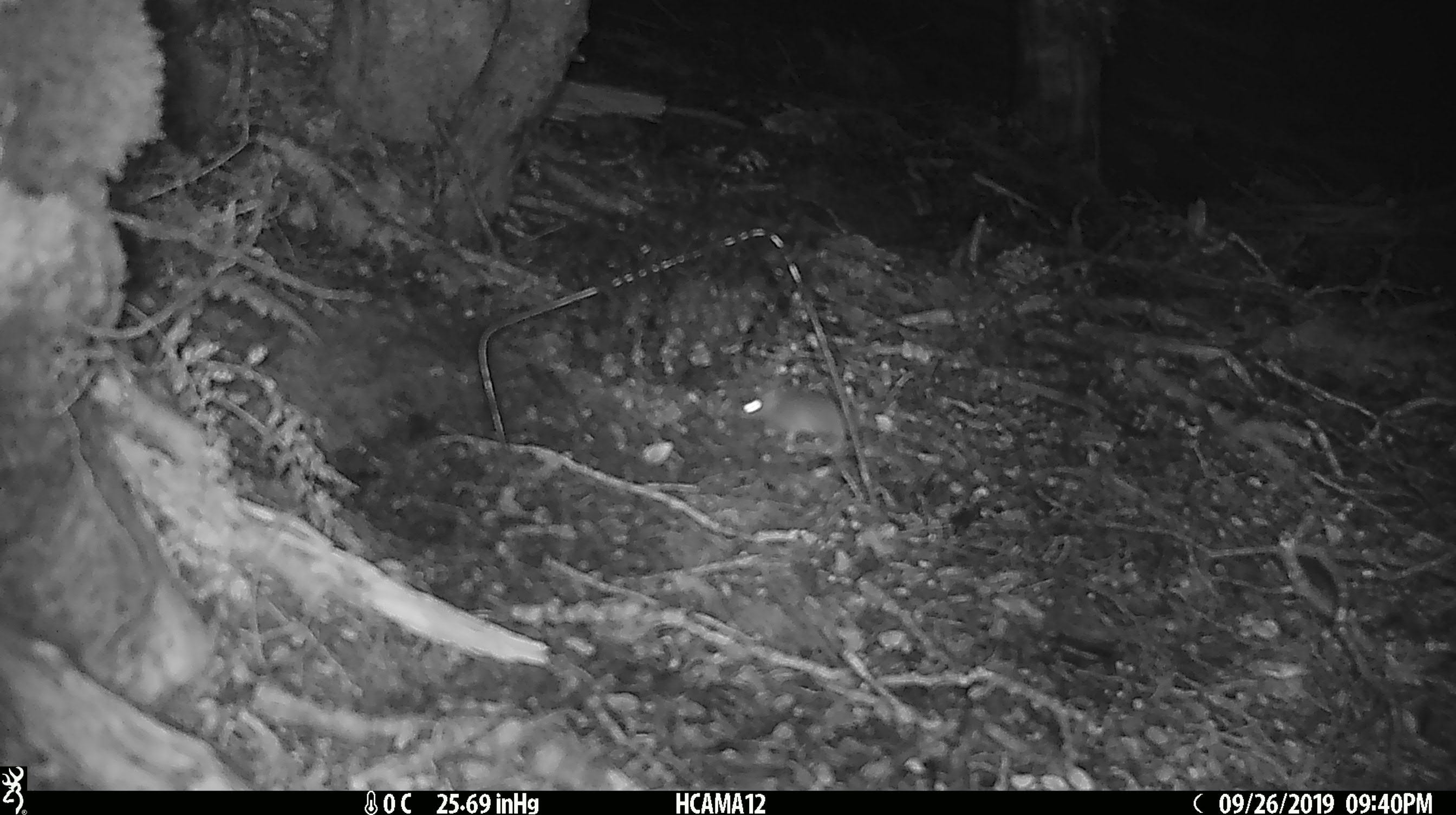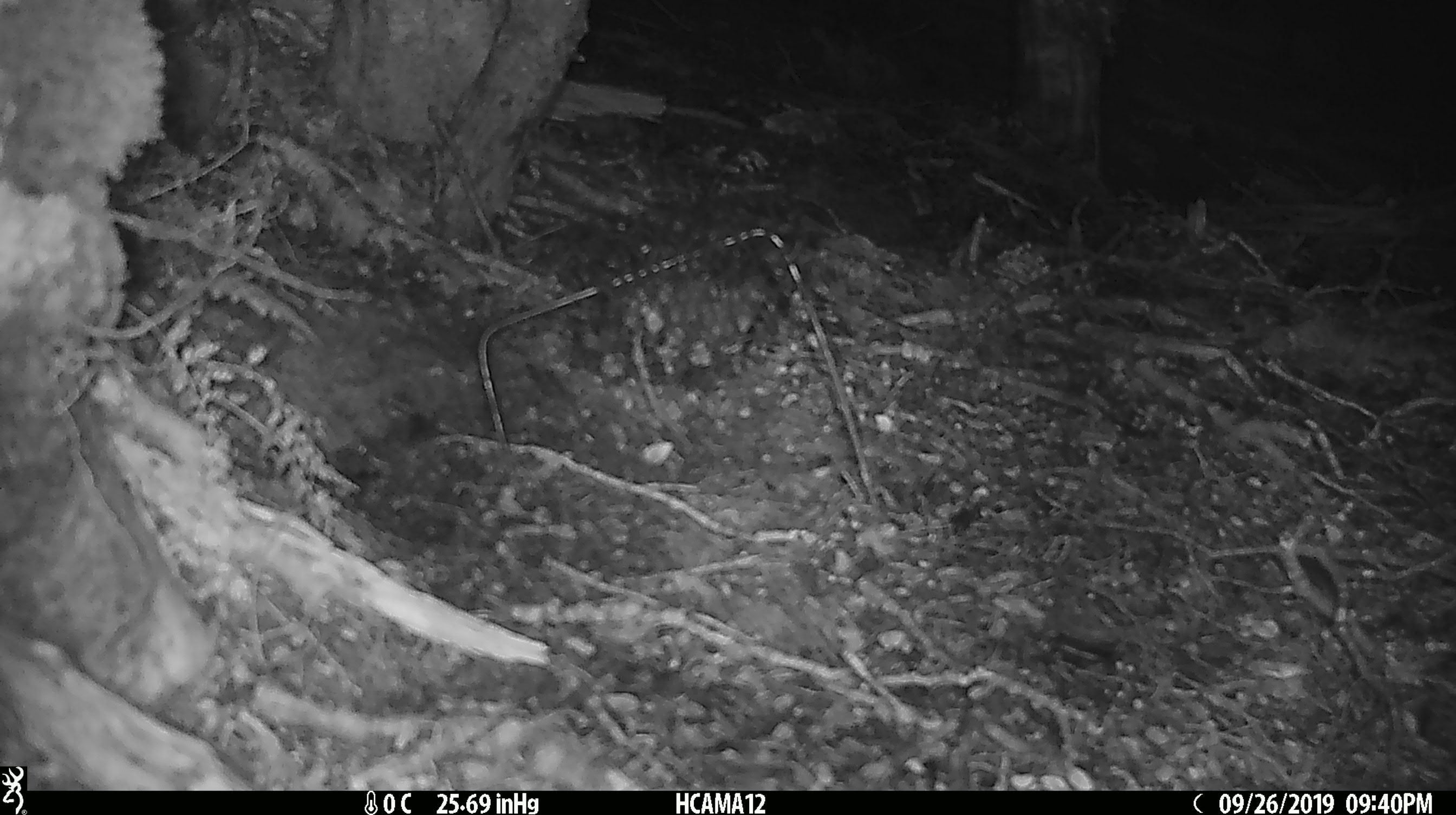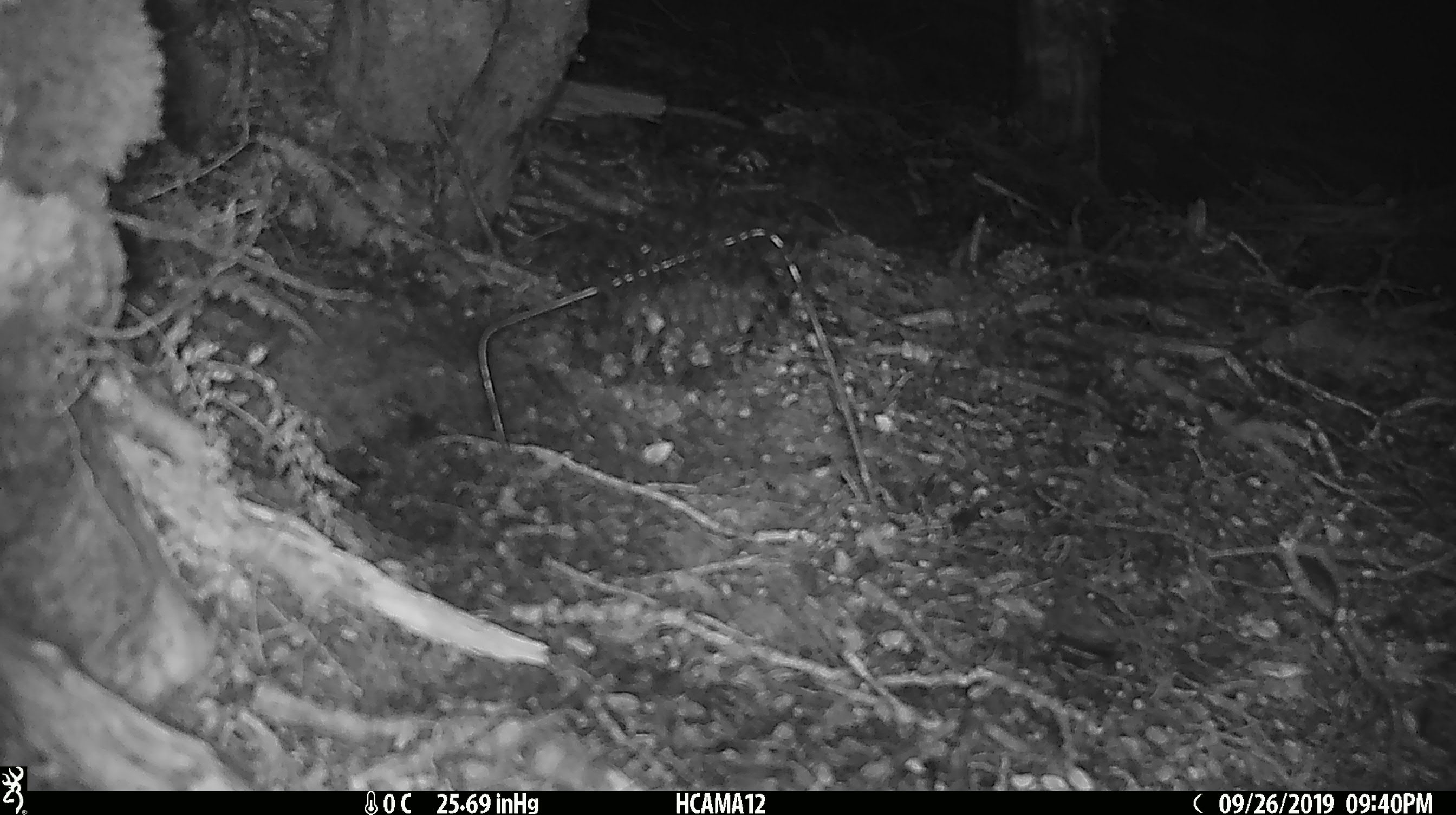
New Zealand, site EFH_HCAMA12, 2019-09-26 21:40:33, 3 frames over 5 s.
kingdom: Animalia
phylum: Chordata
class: Mammalia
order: Rodentia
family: Muridae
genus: Mus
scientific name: Mus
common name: mouse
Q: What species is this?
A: Mouse (Mus).